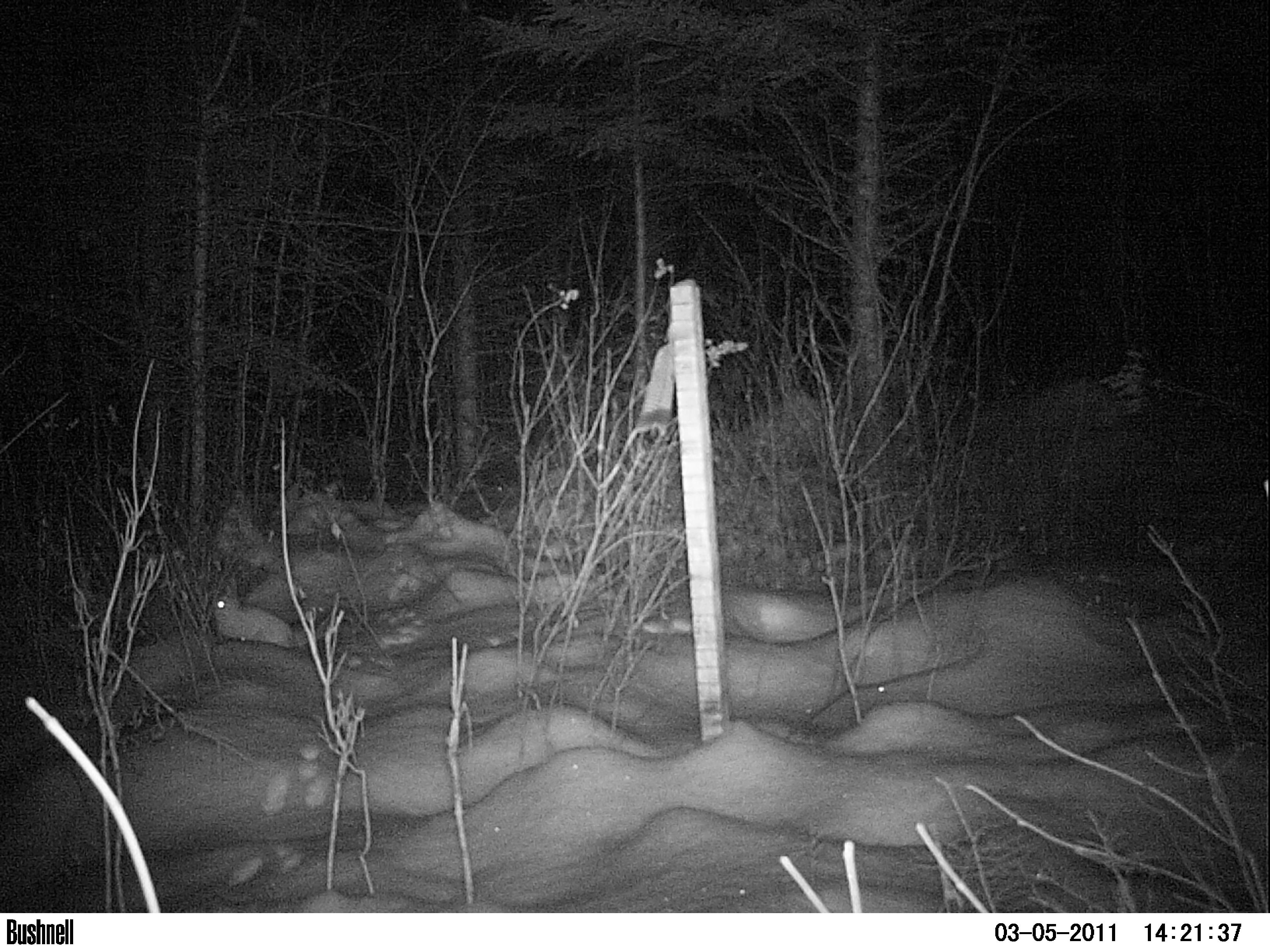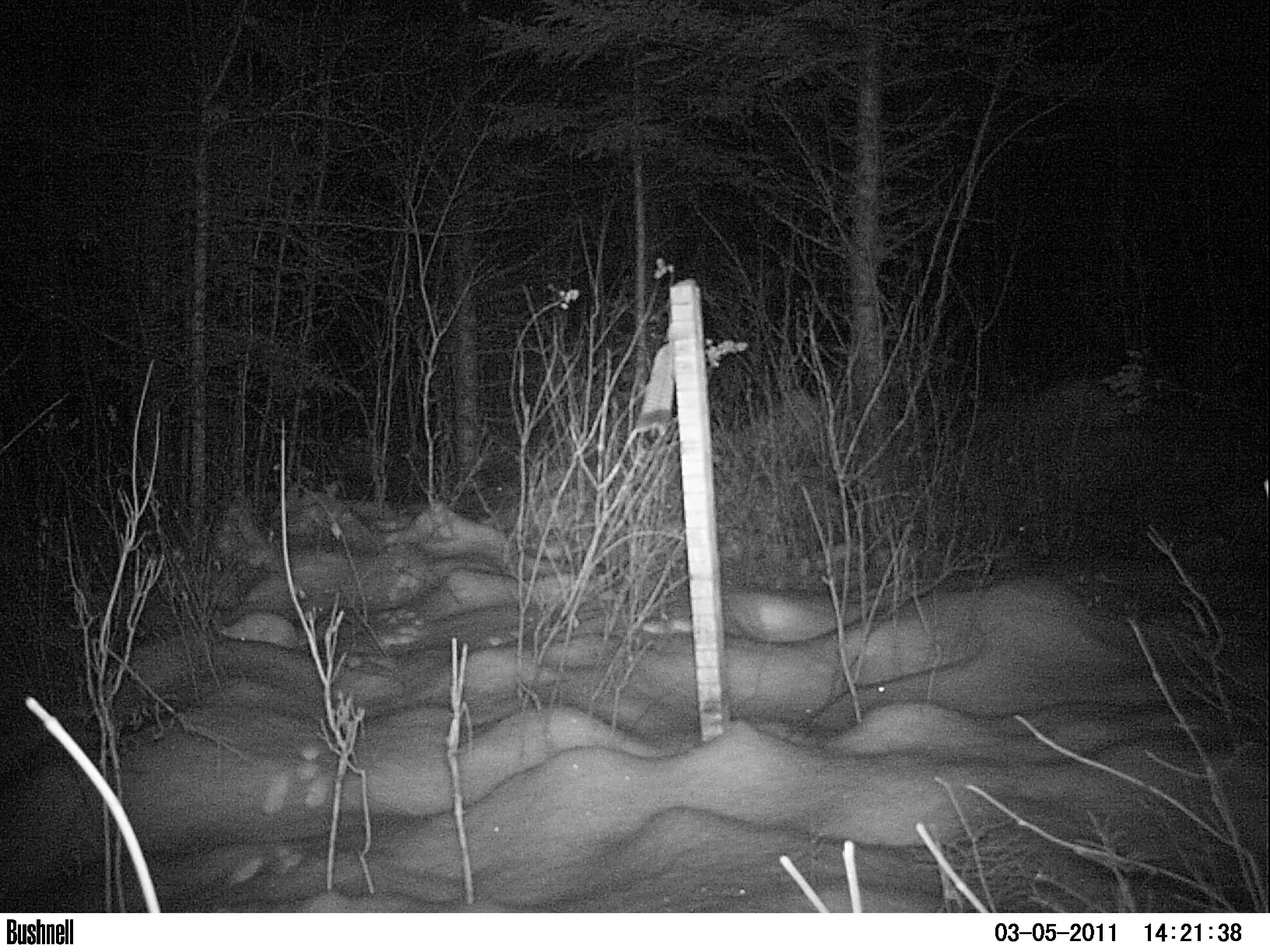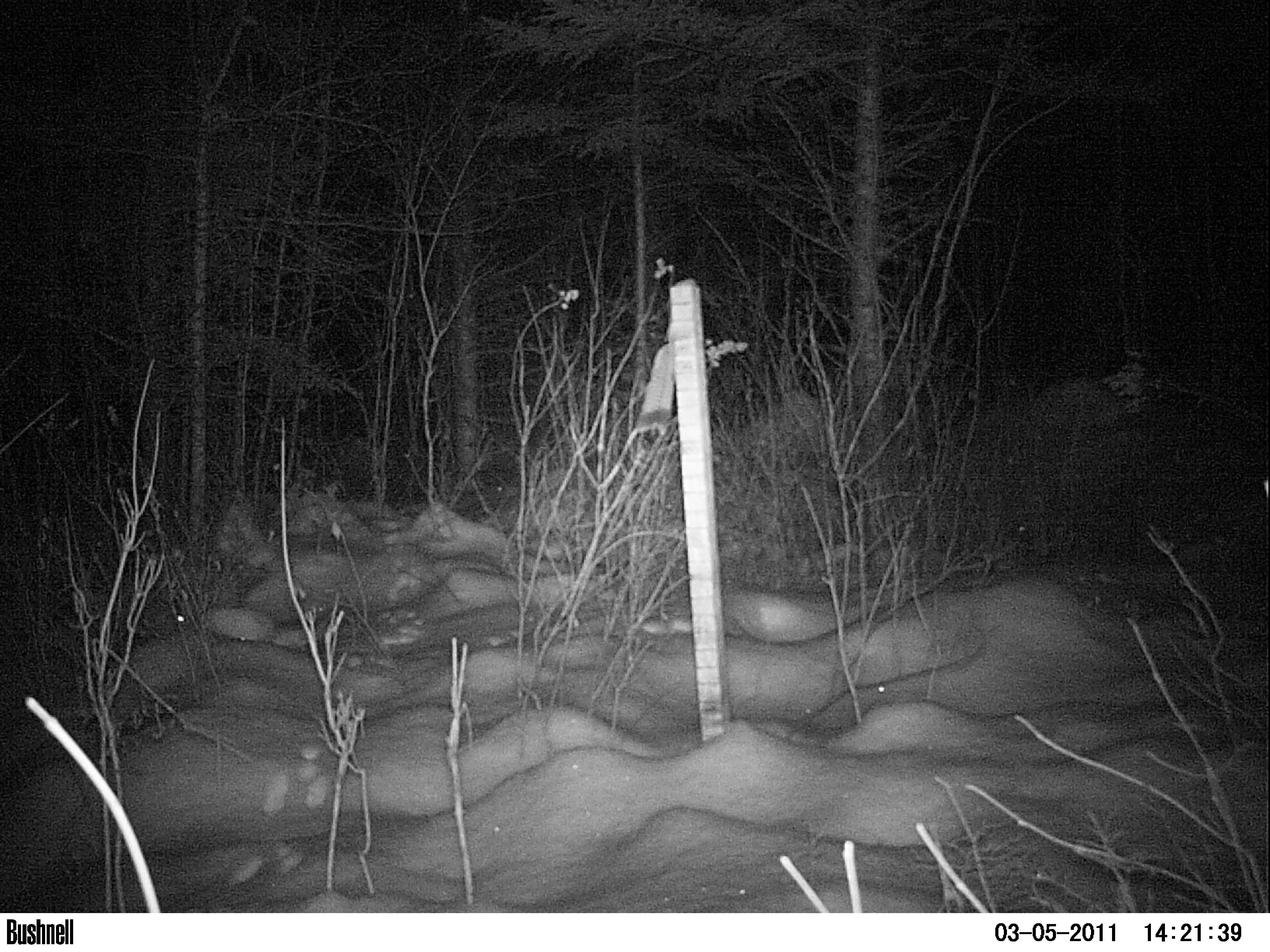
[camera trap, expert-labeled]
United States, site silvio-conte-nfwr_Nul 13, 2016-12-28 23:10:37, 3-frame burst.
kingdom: Animalia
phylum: Chordata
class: Mammalia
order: Lagomorpha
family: Leporidae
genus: Lepus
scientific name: Lepus americanus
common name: snowshoe hare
Snowshoe hare (Lepus americanus).